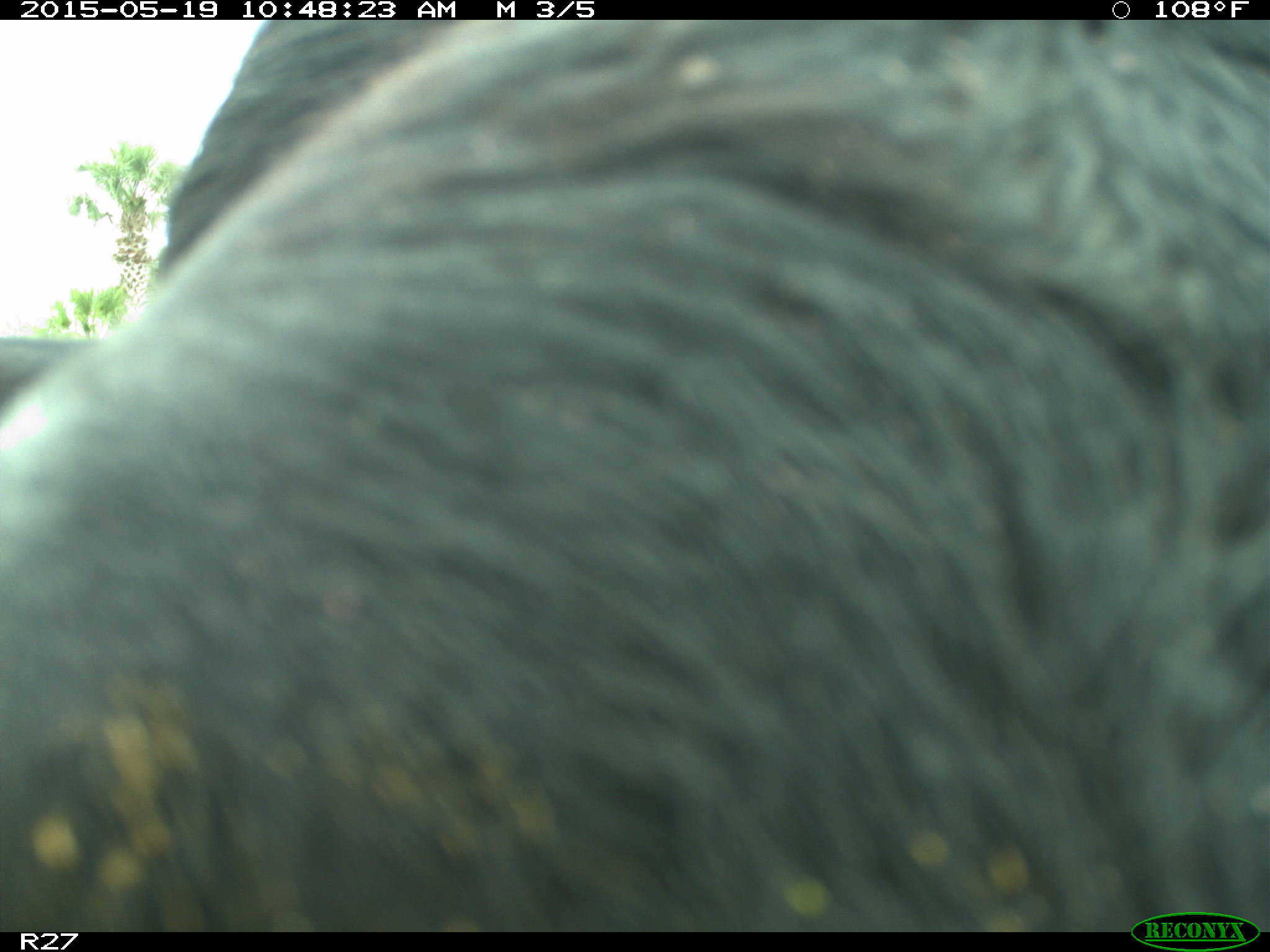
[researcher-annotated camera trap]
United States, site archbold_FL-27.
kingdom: Animalia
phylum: Chordata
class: Mammalia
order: Artiodactyla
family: Bovidae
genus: Bos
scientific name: Bos taurus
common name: domestic cow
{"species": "Bos taurus (domestic cow)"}